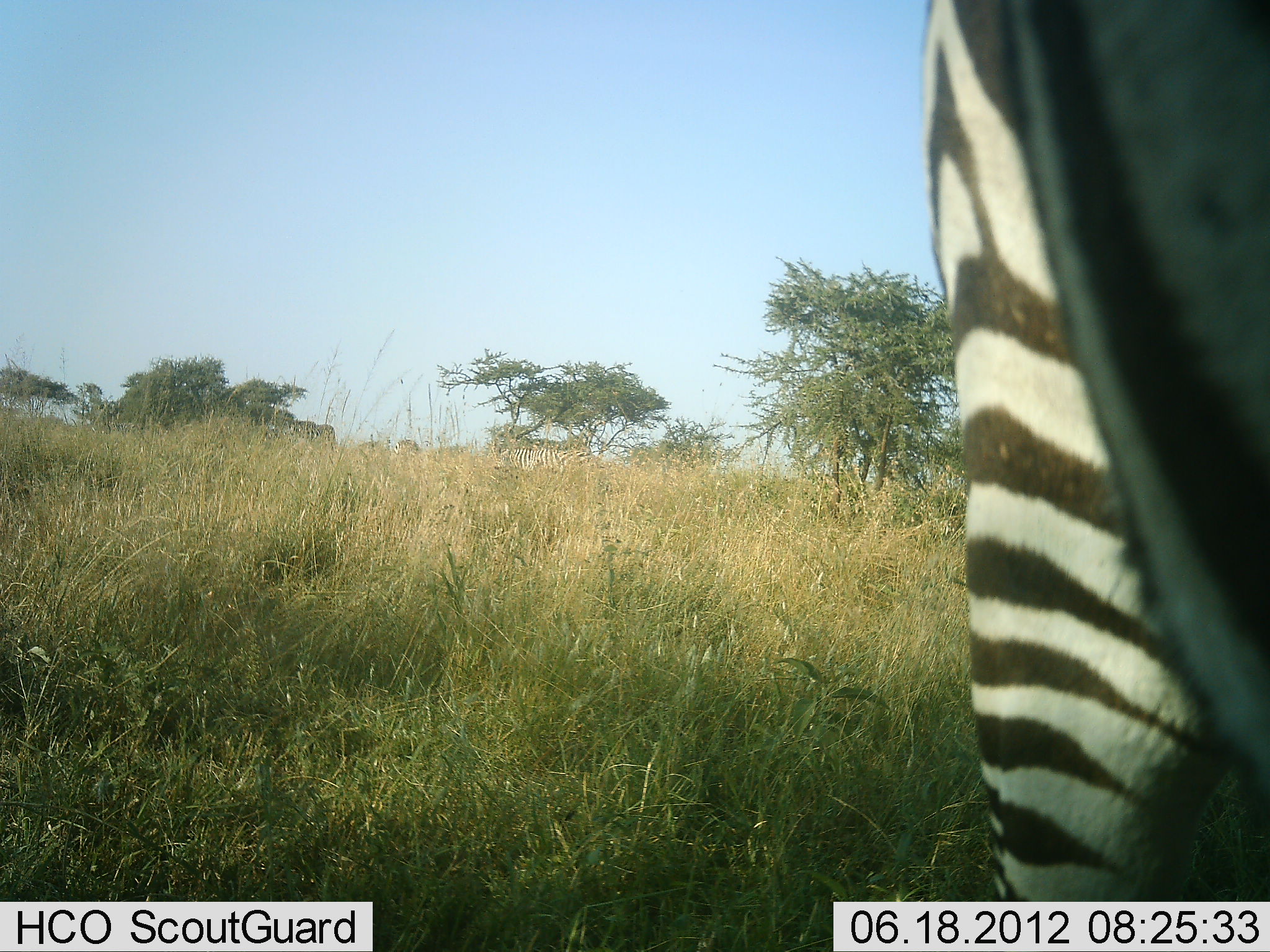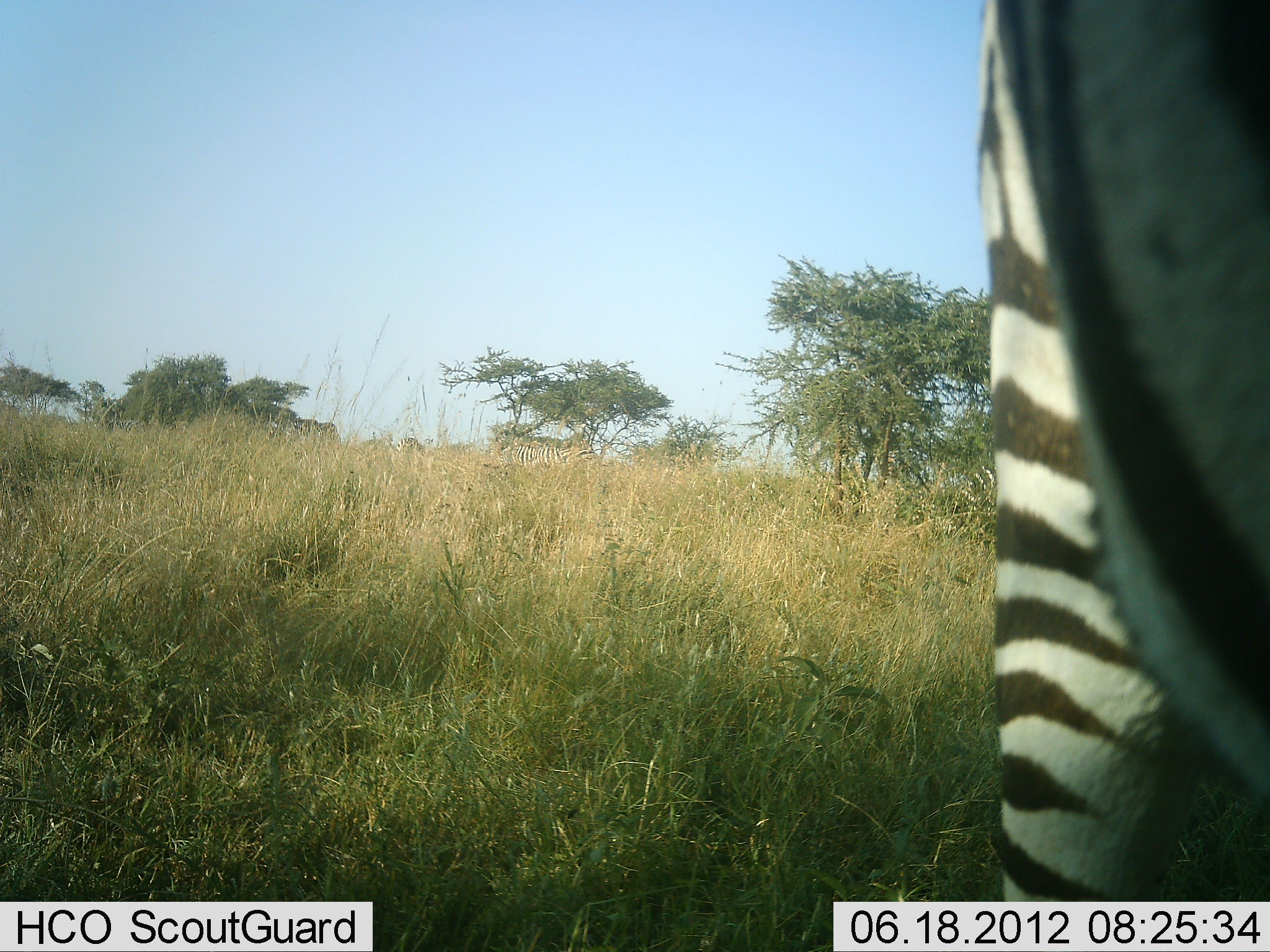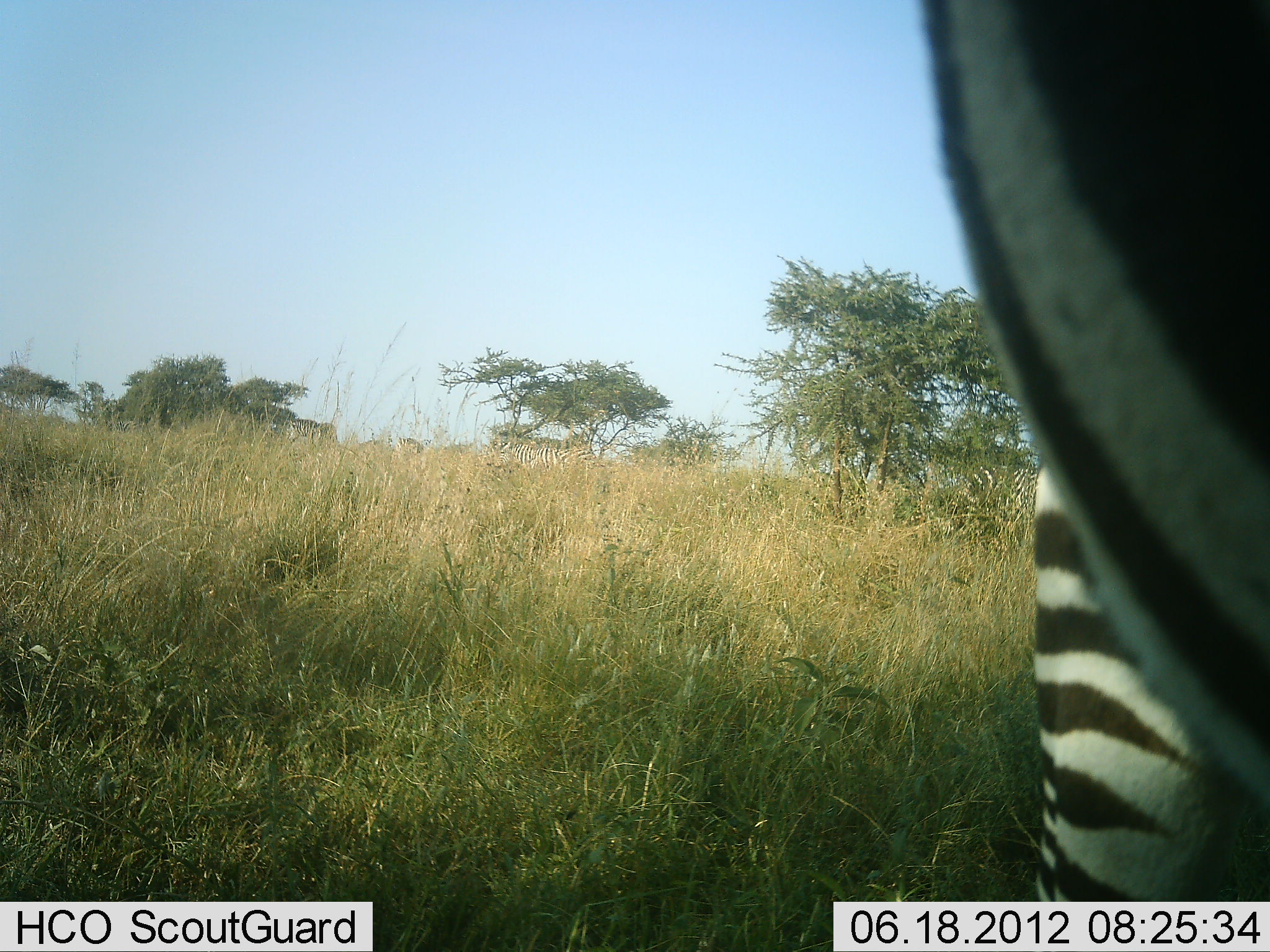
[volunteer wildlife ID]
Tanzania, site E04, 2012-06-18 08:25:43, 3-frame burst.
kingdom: Animalia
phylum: Chordata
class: Mammalia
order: Perissodactyla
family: Equidae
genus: Equus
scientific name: Equus quagga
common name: plains zebra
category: zebra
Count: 1.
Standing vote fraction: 90%.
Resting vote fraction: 0%.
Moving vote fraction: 10%.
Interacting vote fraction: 0%.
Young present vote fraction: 0%.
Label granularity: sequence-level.